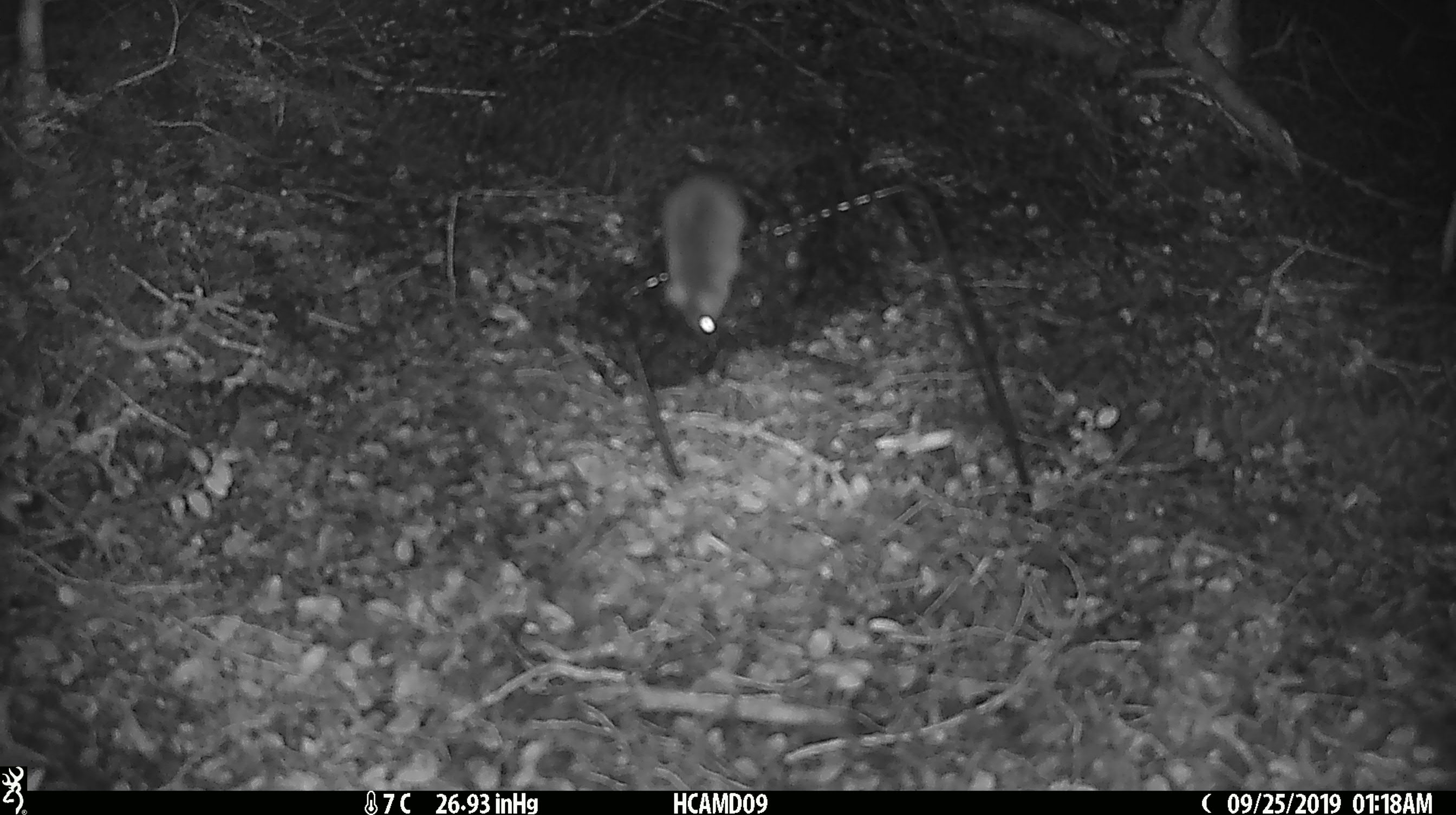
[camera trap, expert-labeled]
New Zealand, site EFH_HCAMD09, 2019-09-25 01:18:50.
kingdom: Animalia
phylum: Chordata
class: Mammalia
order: Rodentia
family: Muridae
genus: Mus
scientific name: Mus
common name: mouse